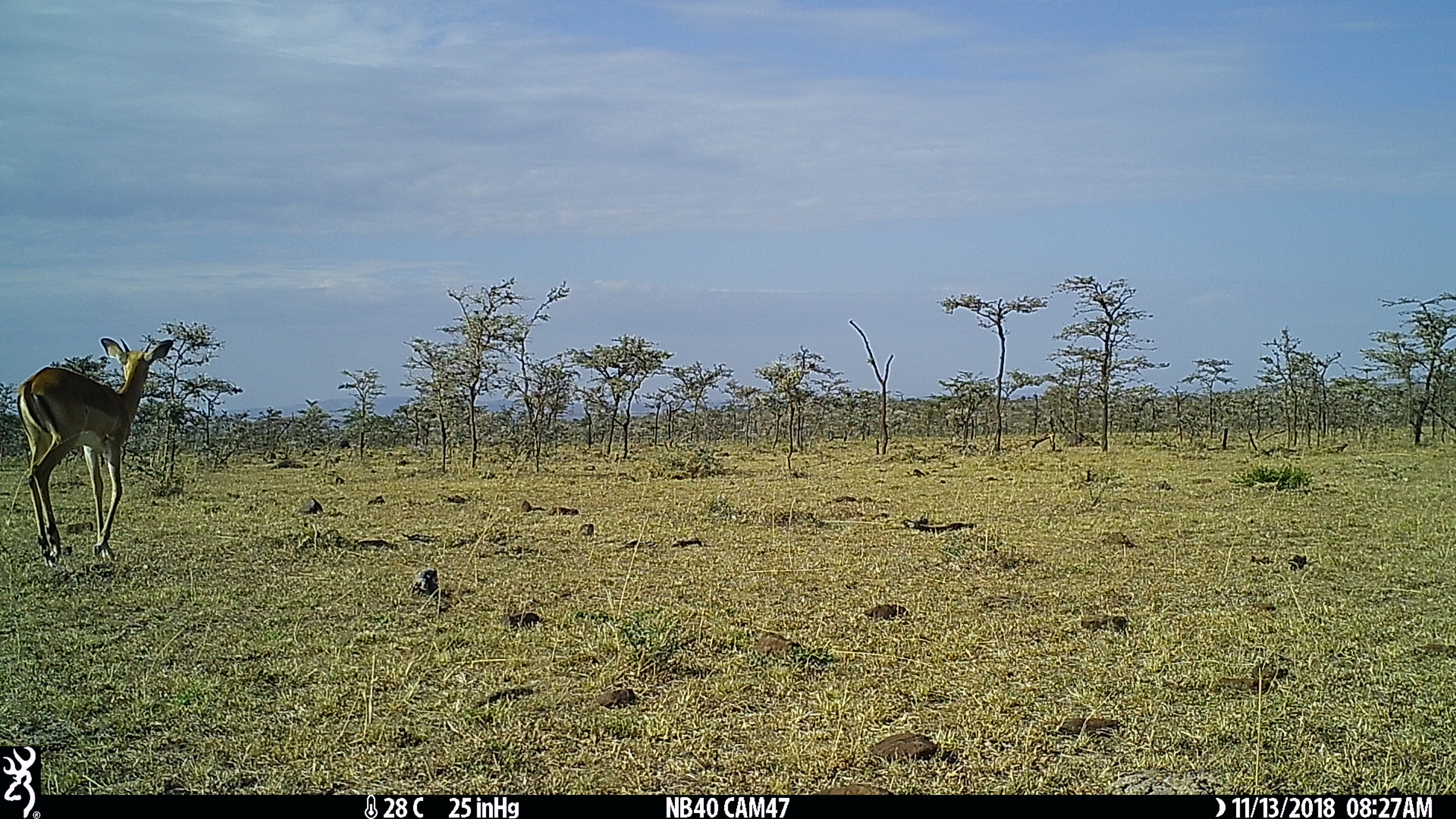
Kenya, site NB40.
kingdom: Animalia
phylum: Chordata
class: Mammalia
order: Artiodactyla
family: Bovidae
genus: Aepyceros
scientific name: Aepyceros melampus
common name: impala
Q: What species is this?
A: Impala (Aepyceros melampus).